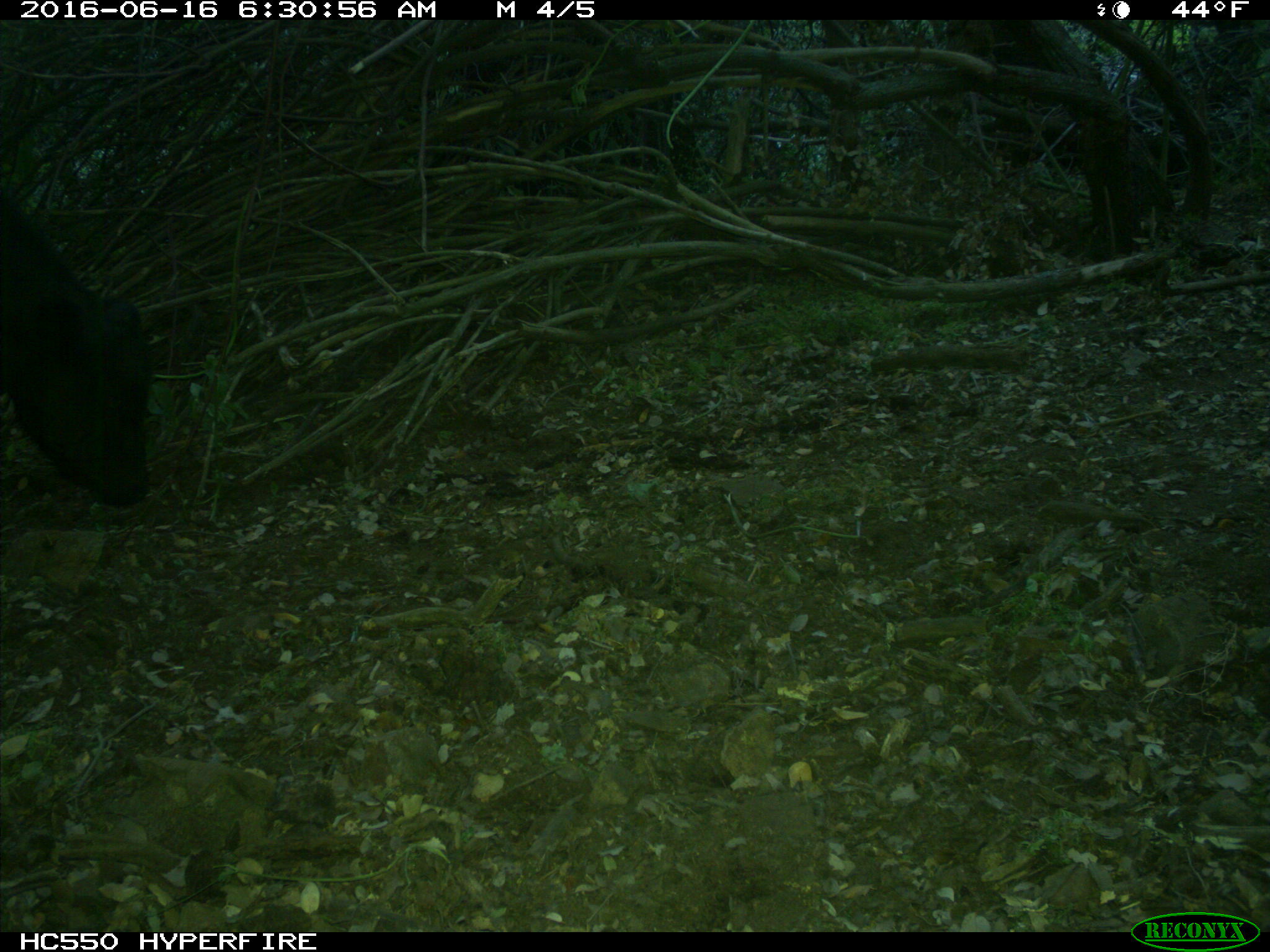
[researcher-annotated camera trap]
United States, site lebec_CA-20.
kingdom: Animalia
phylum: Chordata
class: Mammalia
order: Artiodactyla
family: Bovidae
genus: Bos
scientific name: Bos taurus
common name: domestic cow